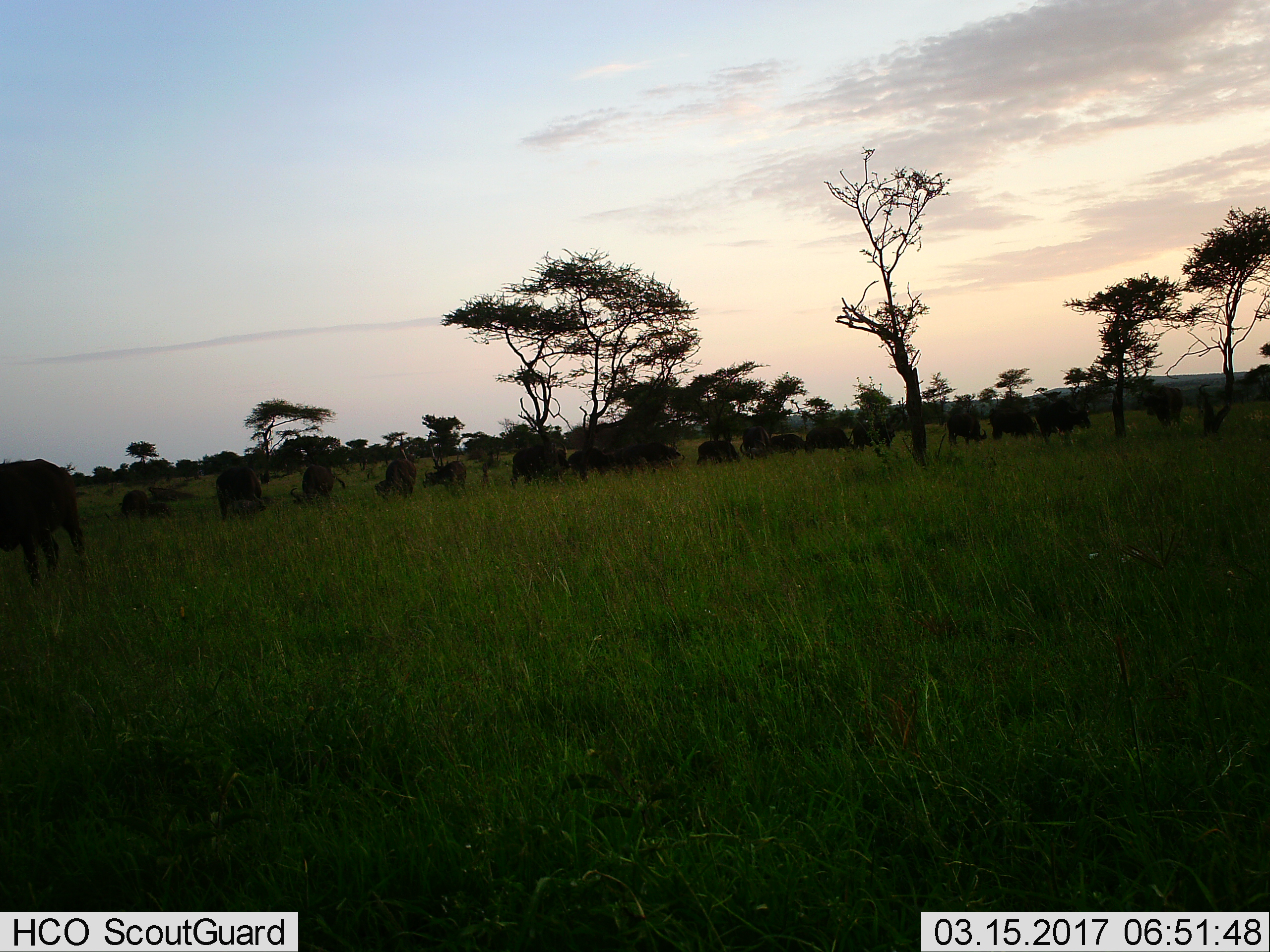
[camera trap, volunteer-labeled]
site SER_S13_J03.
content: unidentified animal